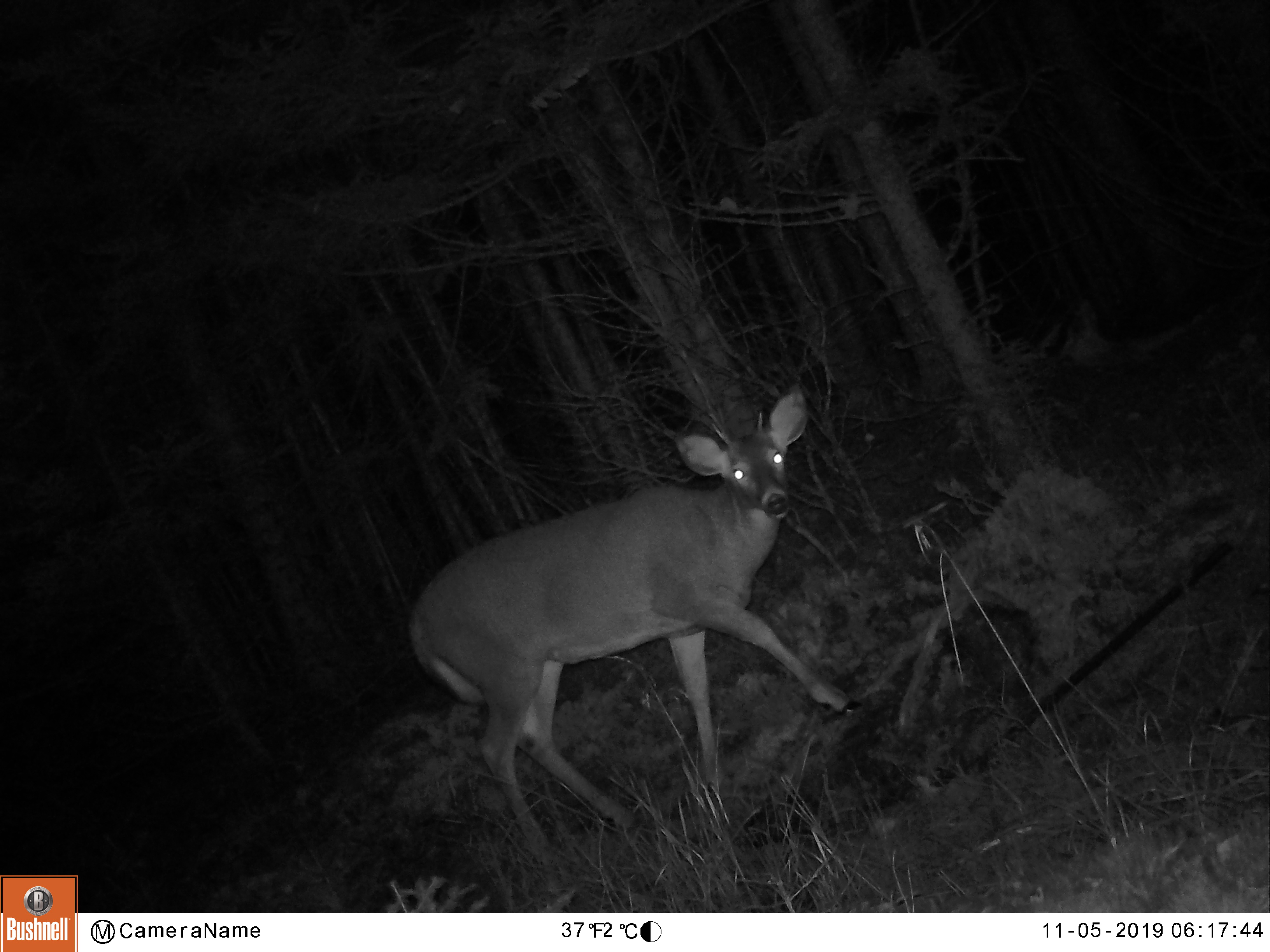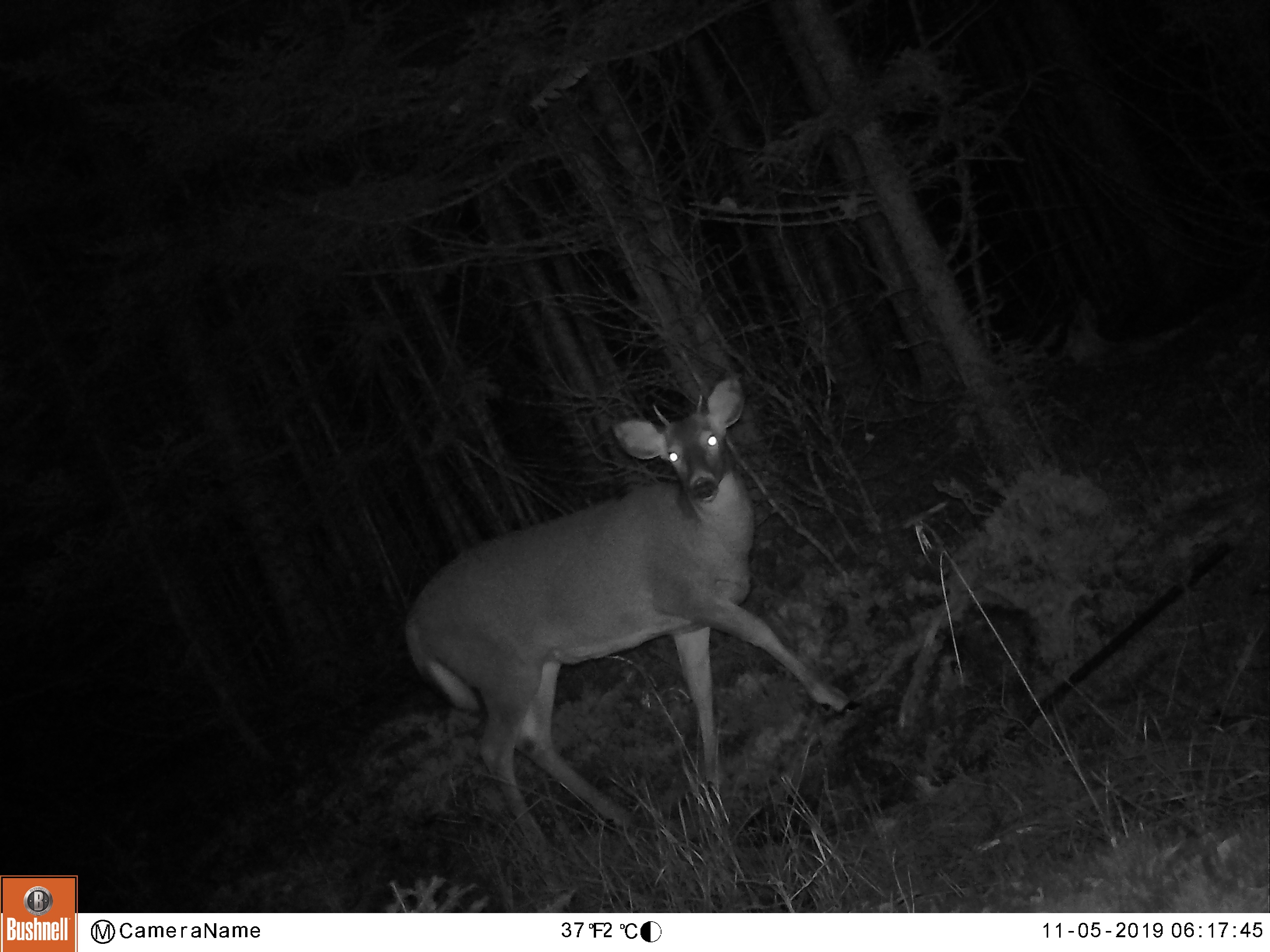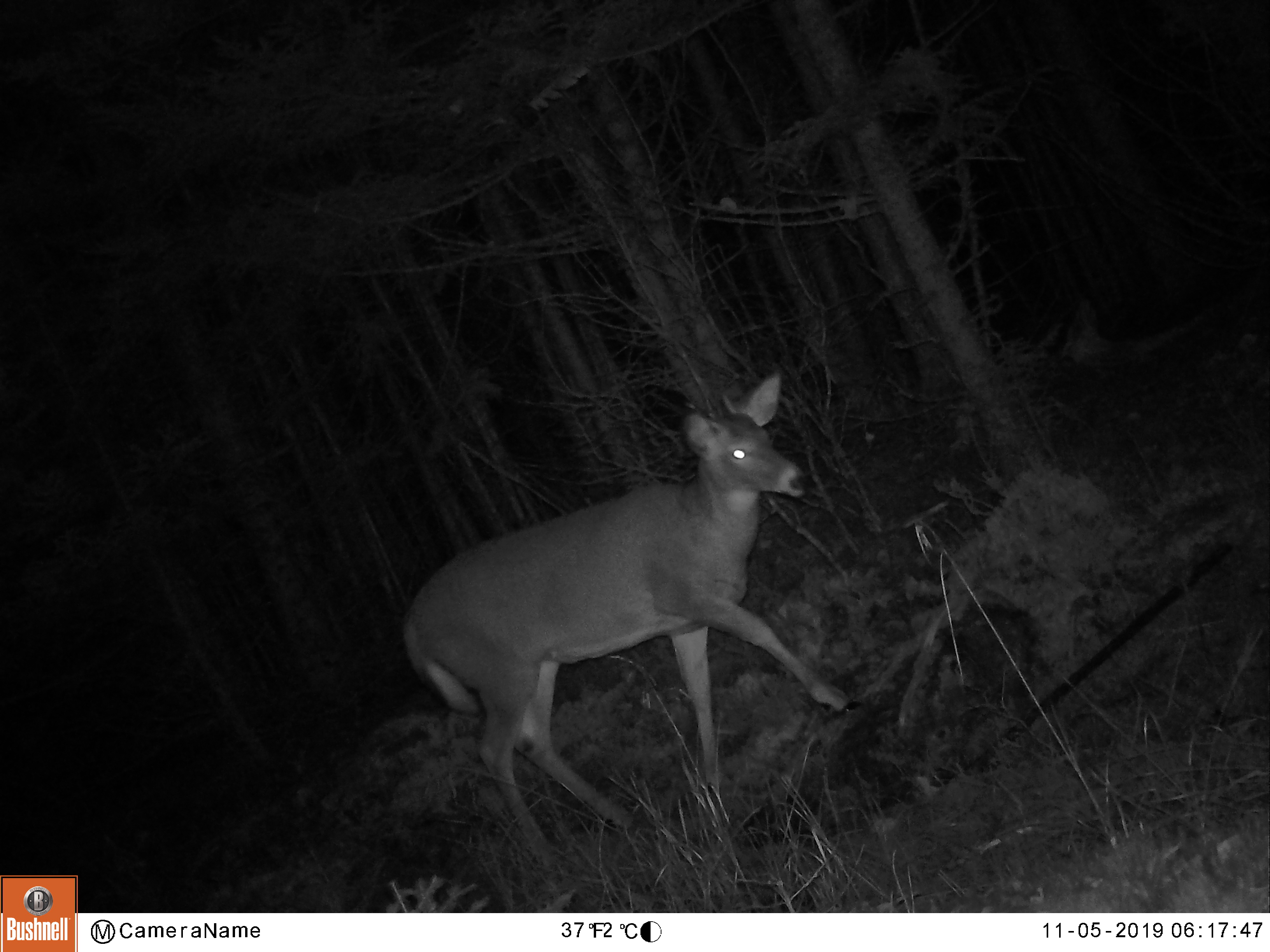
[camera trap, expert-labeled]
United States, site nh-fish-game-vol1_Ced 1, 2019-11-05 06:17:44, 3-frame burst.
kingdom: Animalia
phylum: Chordata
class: Mammalia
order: Artiodactyla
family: Cervidae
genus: Odocoileus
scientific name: Odocoileus virginianus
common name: white-tailed deer